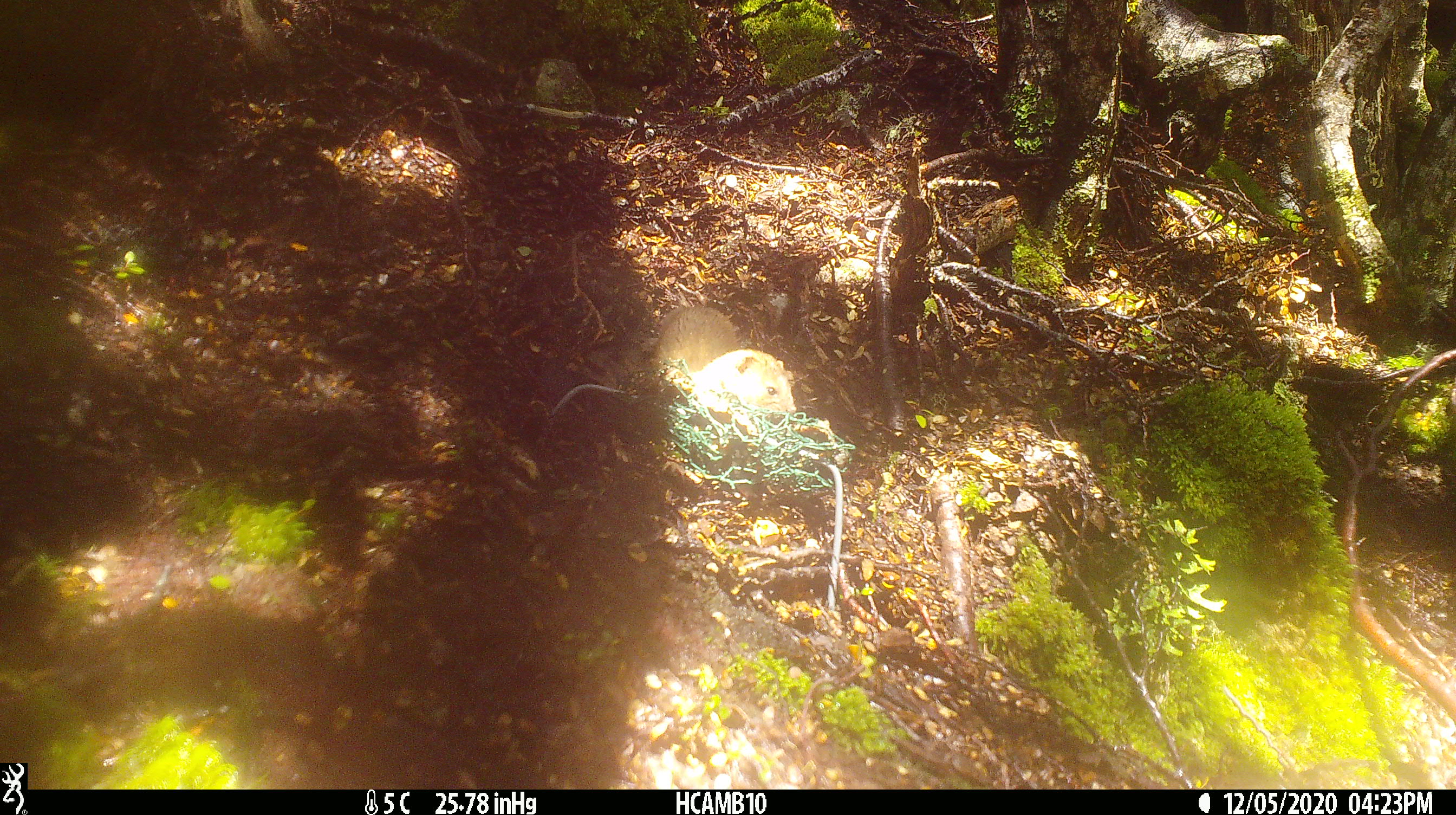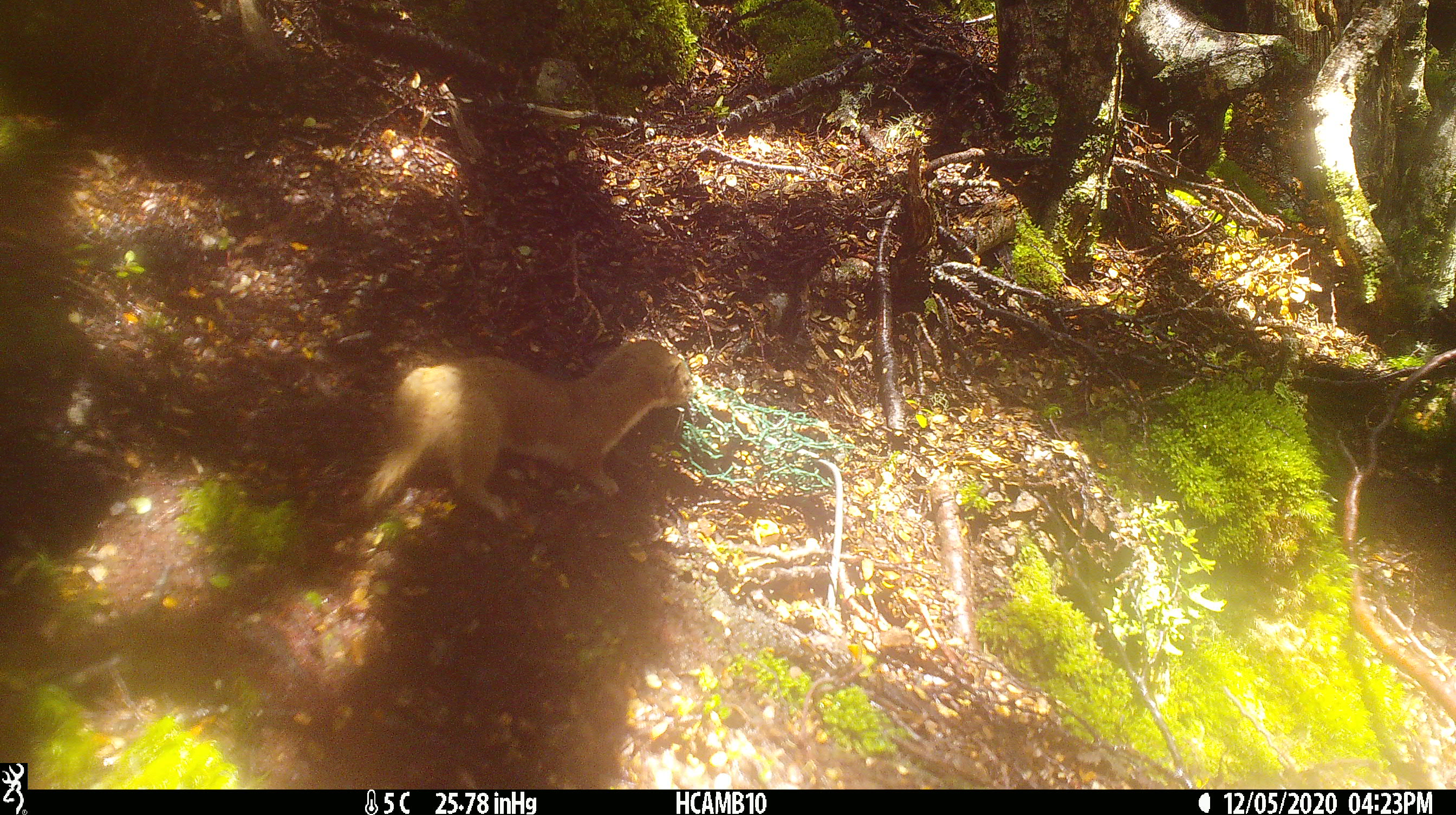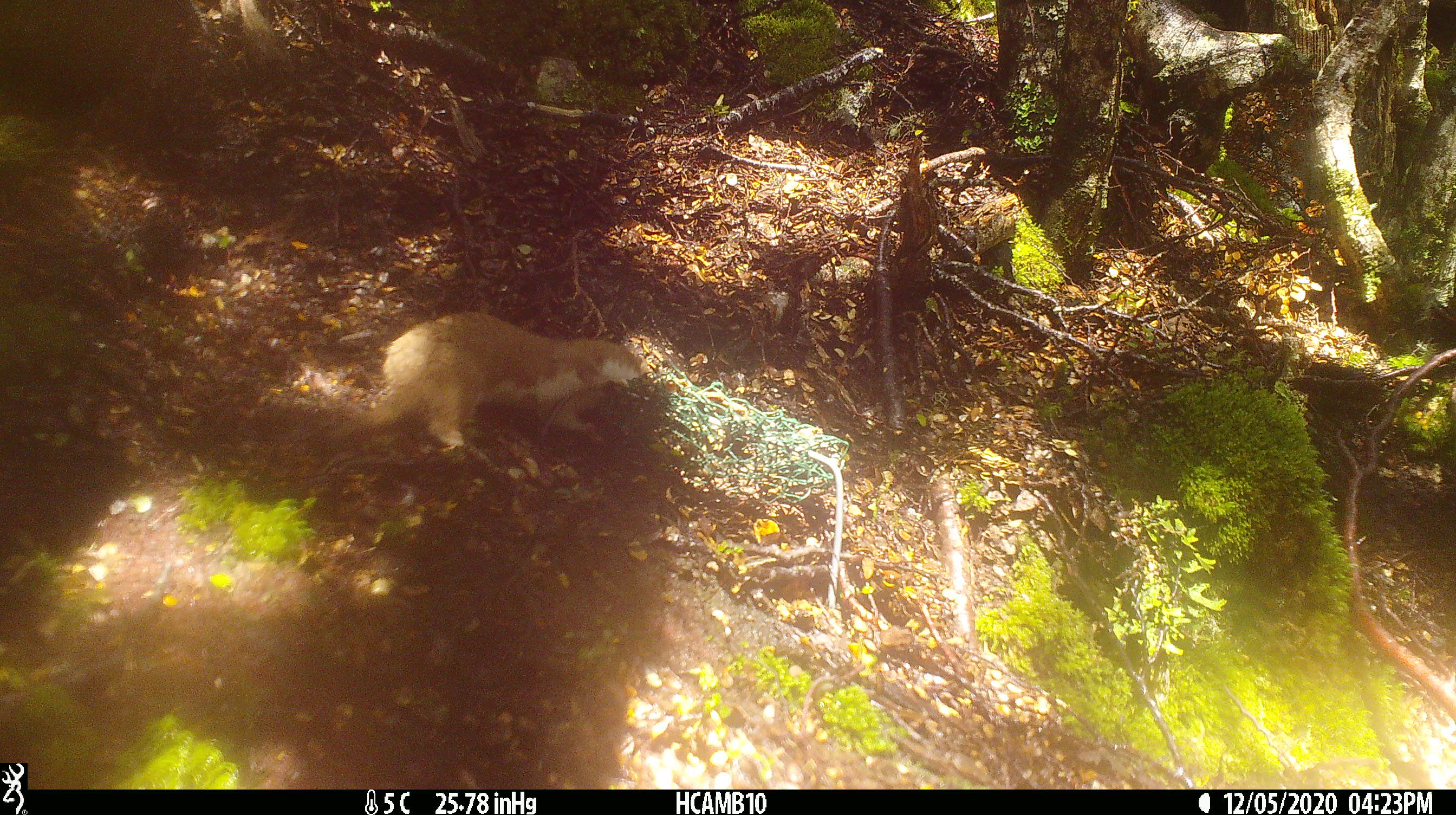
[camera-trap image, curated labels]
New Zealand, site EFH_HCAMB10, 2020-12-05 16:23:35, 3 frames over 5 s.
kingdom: Animalia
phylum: Chordata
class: Mammalia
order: Carnivora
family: Mustelidae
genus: Mustela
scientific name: Mustela nivalis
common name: least weasel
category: weasel